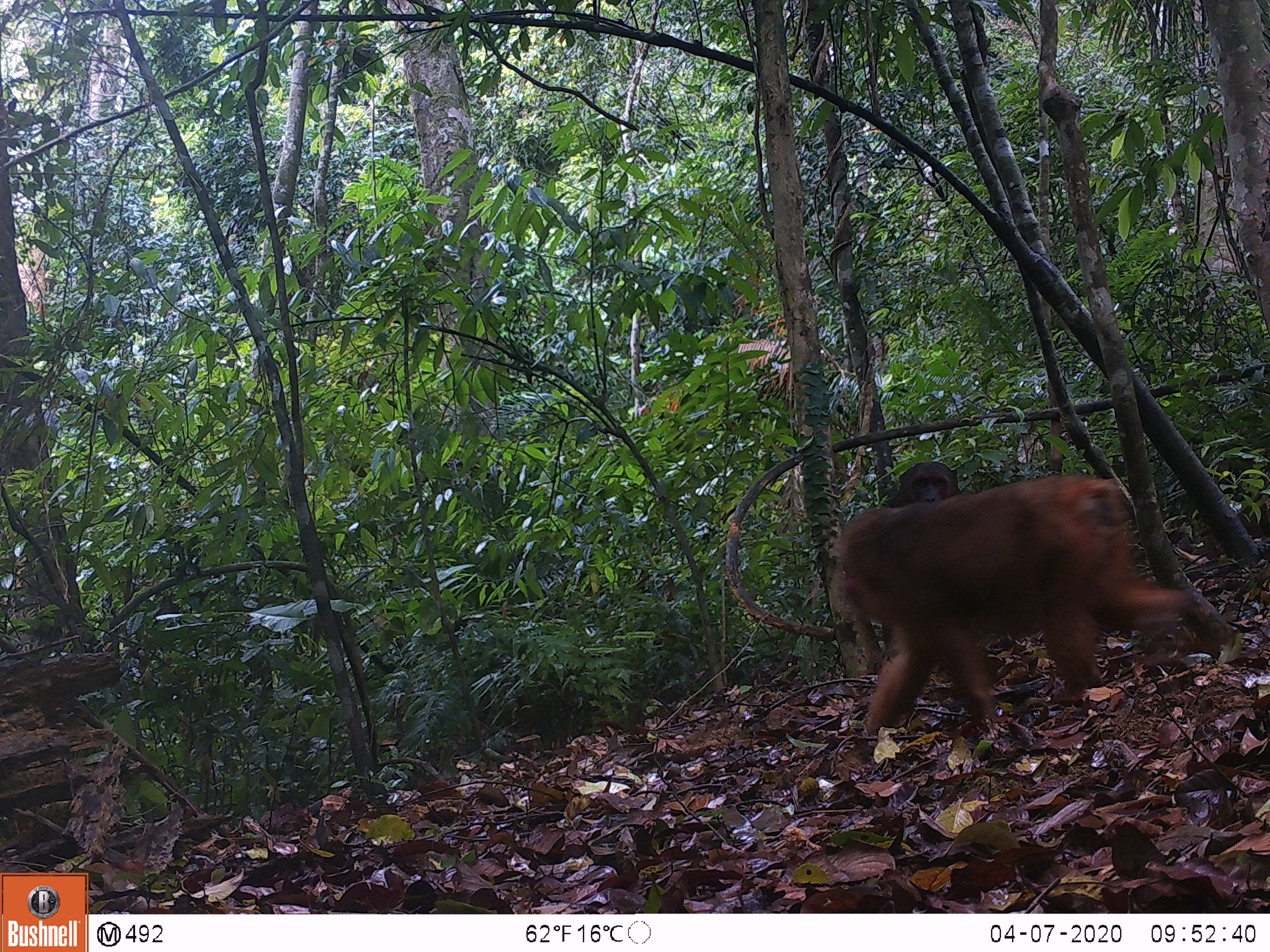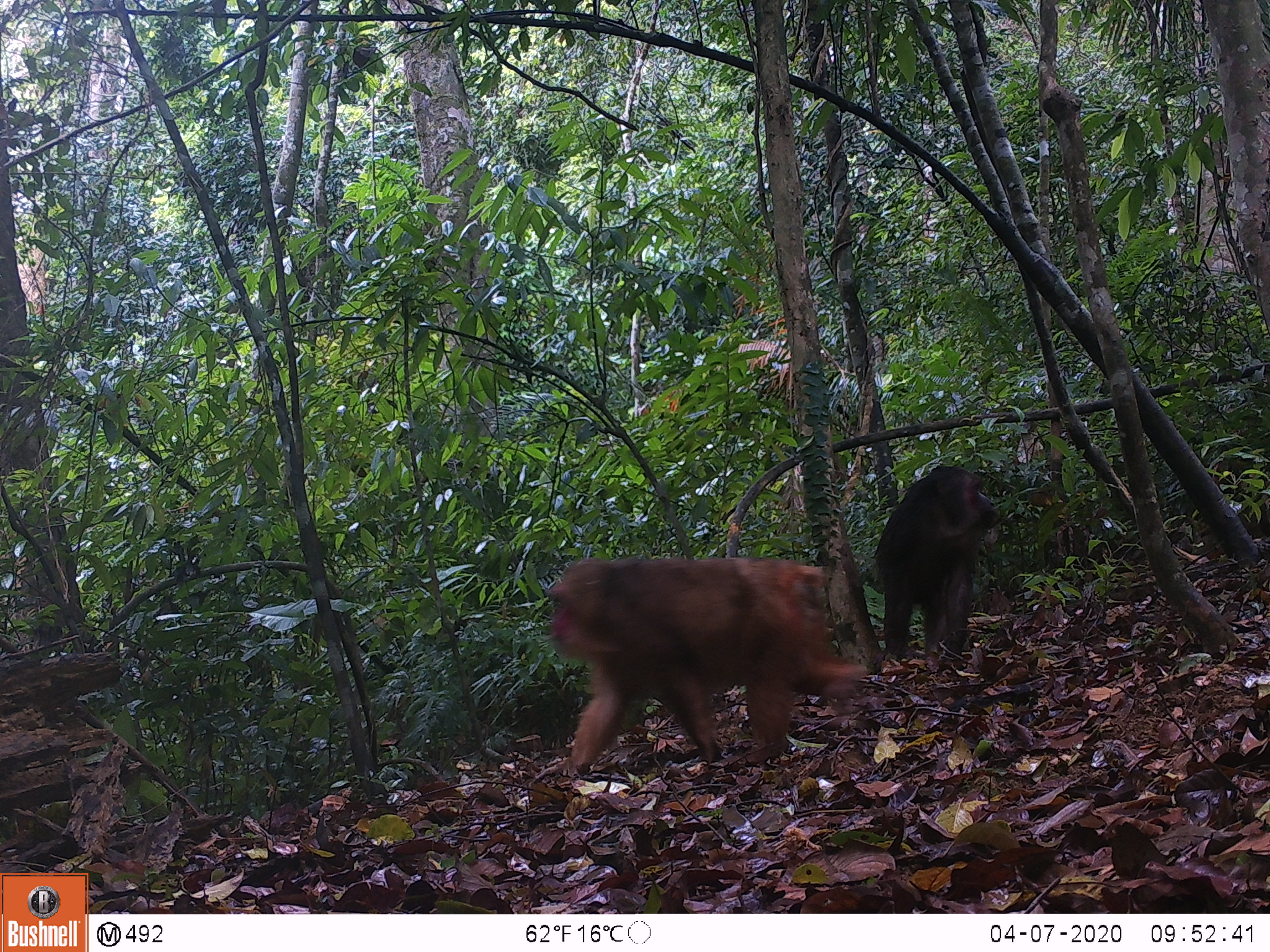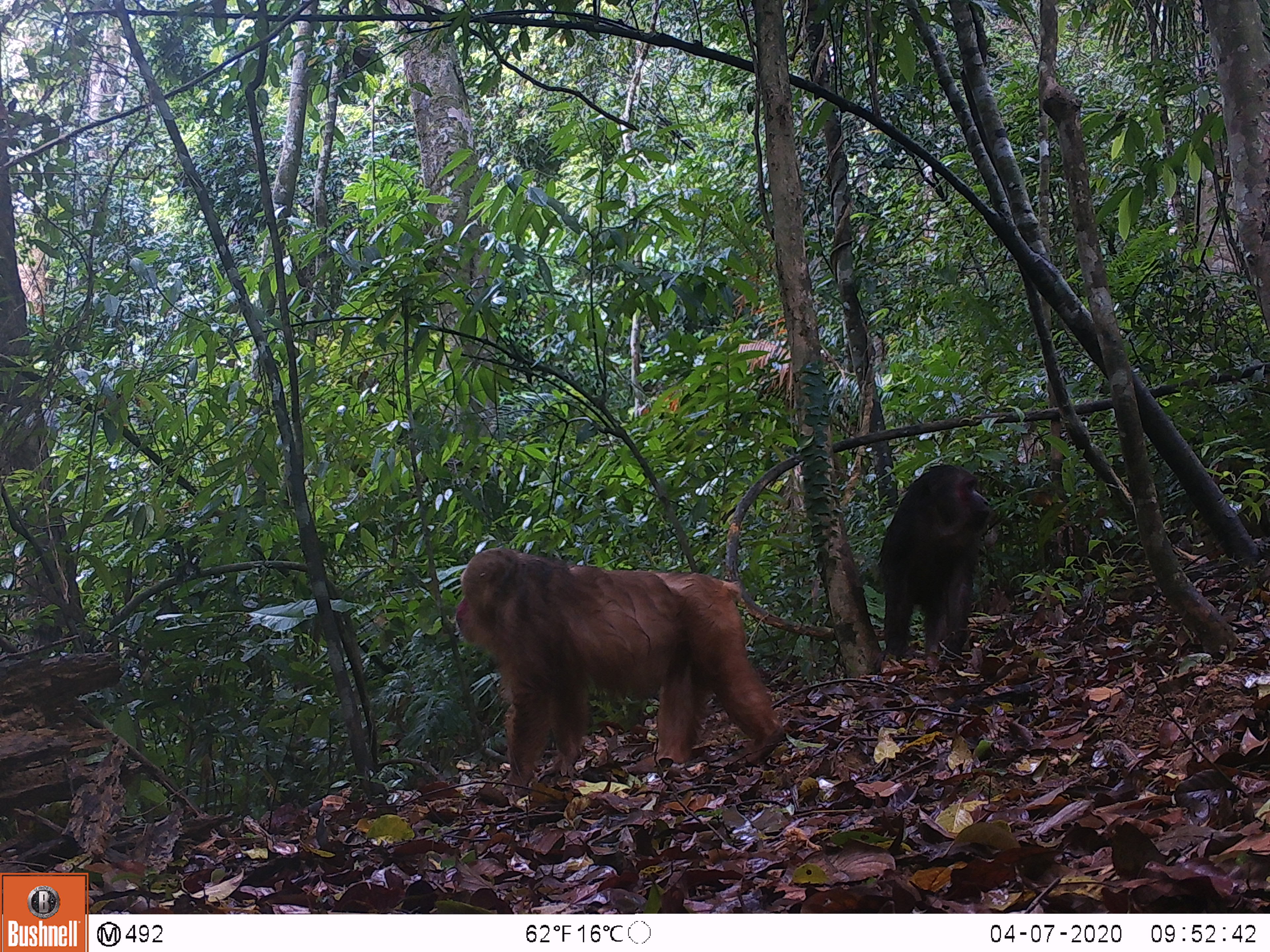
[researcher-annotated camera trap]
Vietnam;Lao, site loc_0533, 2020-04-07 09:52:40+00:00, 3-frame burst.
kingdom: Animalia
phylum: Chordata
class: Mammalia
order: Primates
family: Cercopithecidae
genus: Macaca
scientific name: Macaca arctoides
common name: stump-tailed macaque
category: stump tailed macaque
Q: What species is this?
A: Stump tailed macaque (stump-tailed macaque) (Macaca arctoides).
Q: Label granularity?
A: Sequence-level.